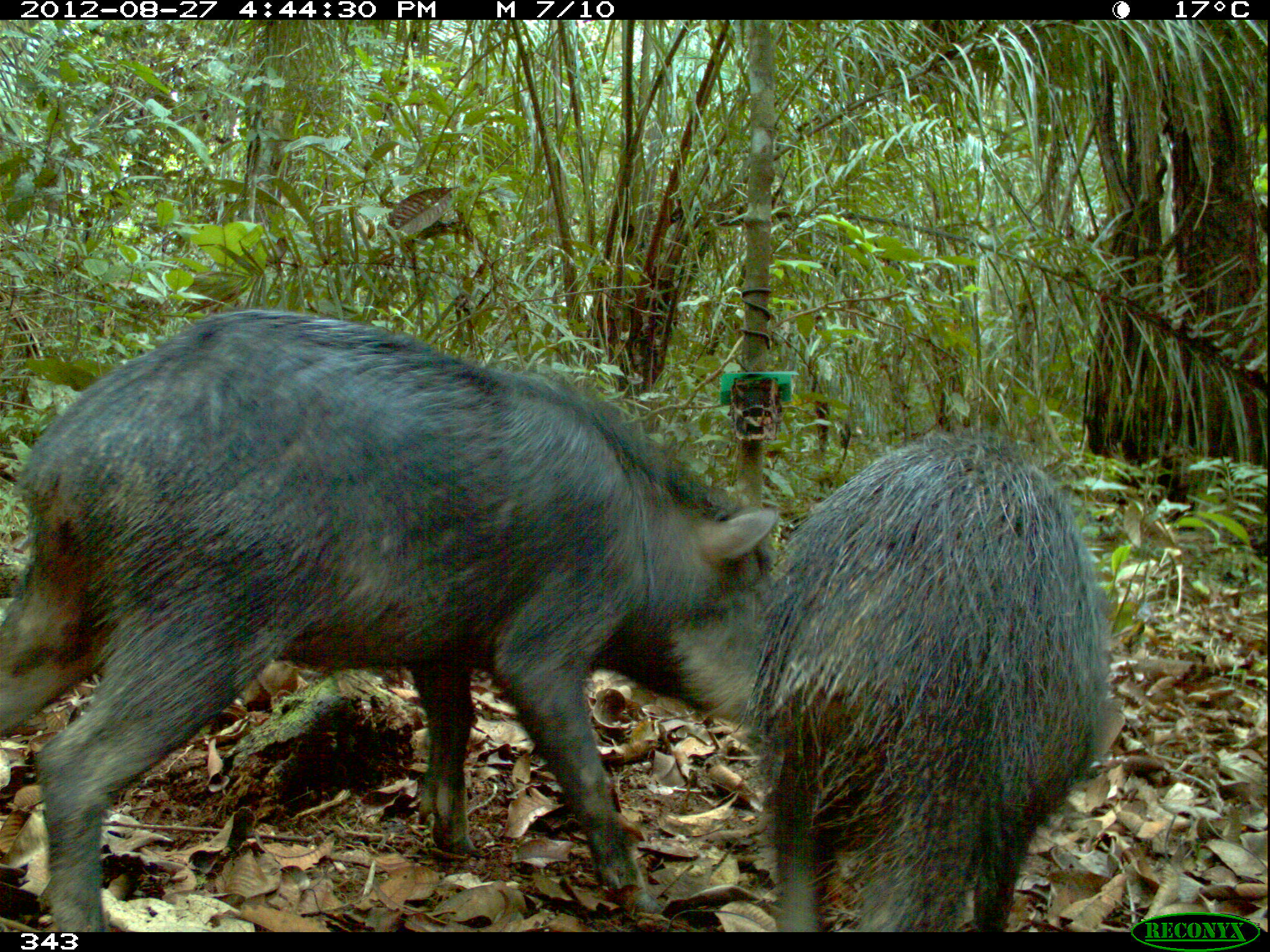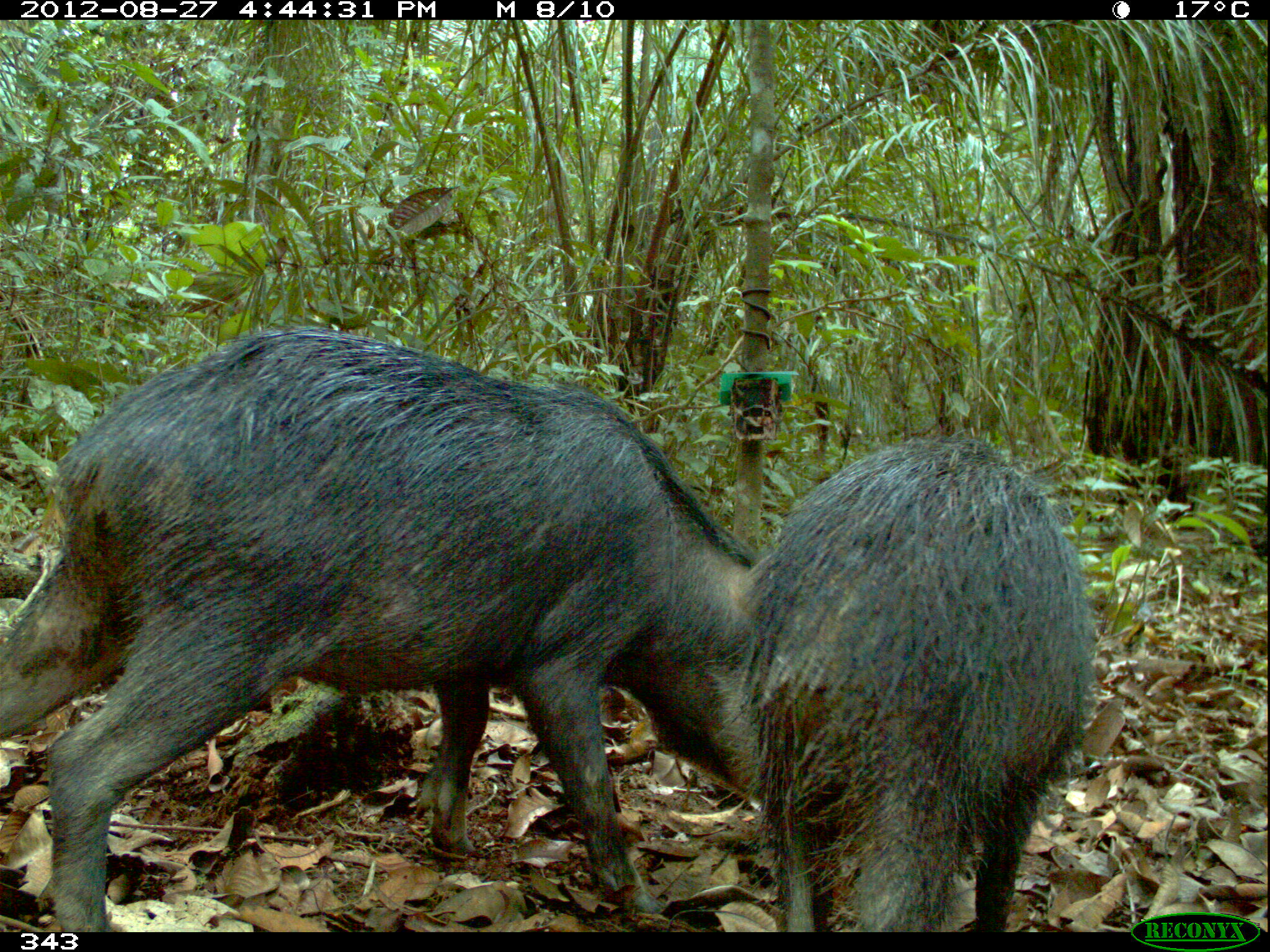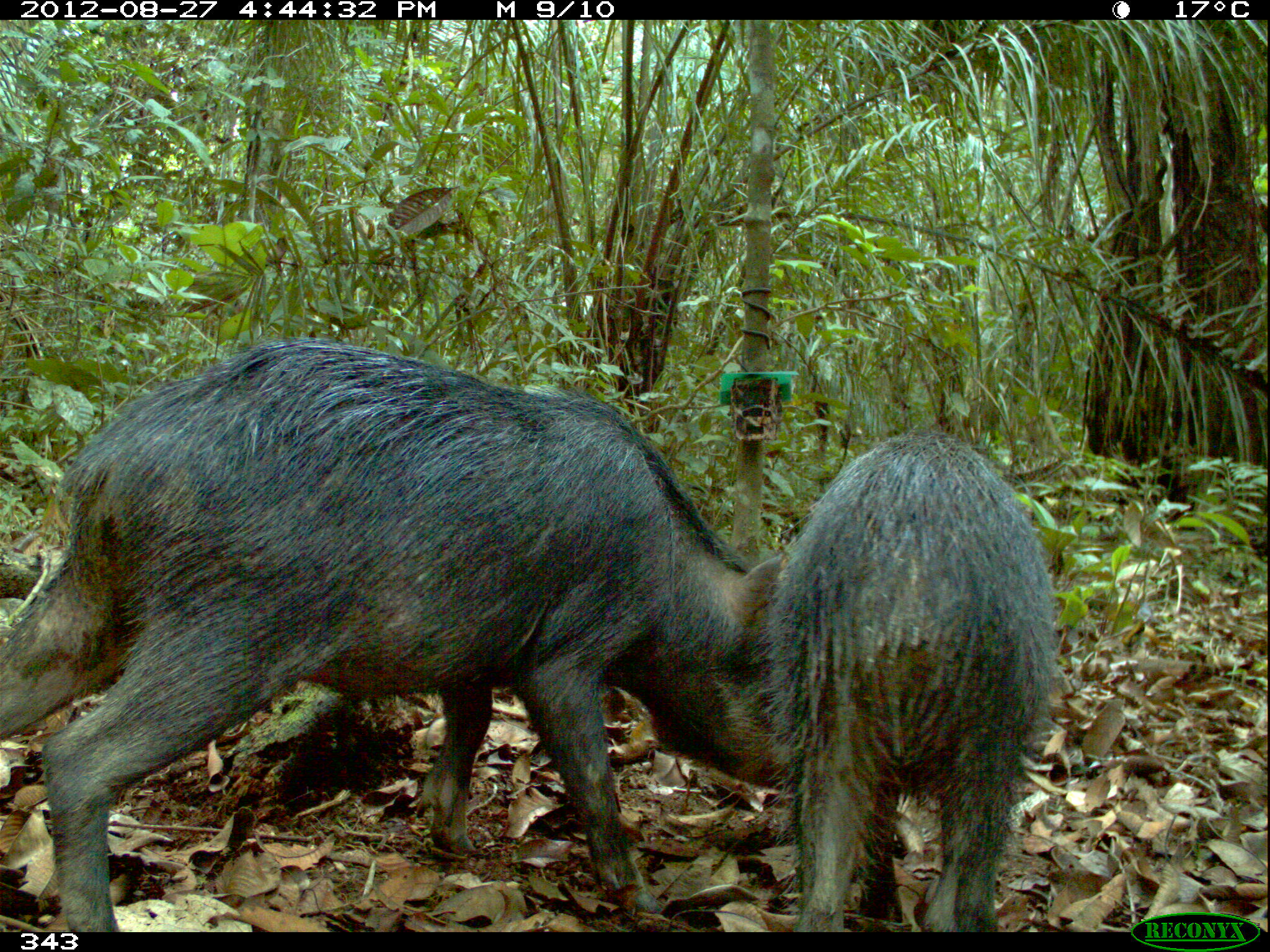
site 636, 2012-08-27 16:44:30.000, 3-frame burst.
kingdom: Animalia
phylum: Chordata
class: Mammalia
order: Artiodactyla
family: Tayassuidae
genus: Tayassu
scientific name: Tayassu pecari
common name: white-lipped peccary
Tayassu pecari (white-lipped peccary).